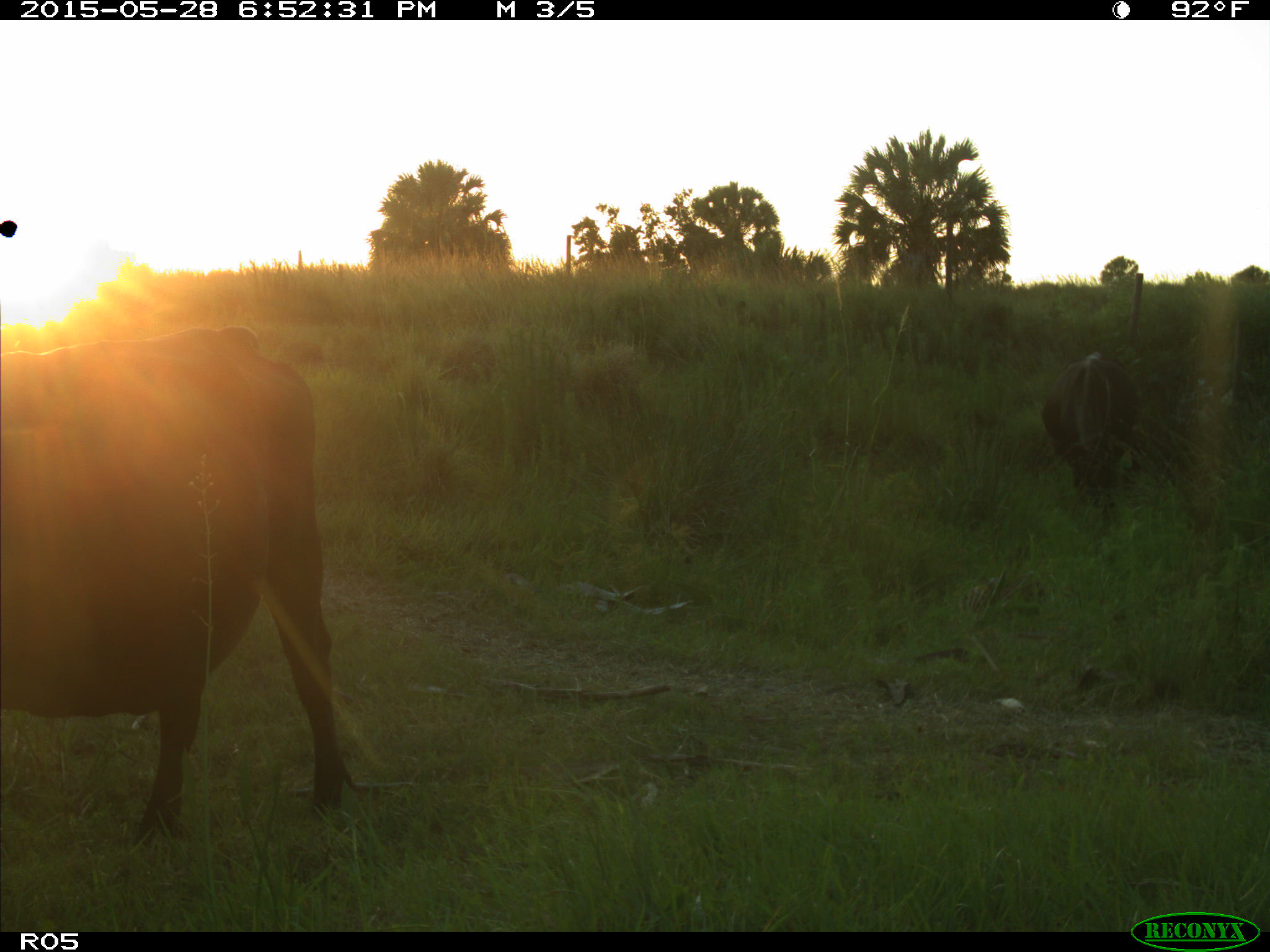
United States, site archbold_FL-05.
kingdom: Animalia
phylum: Chordata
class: Mammalia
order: Artiodactyla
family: Bovidae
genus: Bos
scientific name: Bos taurus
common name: domestic cow